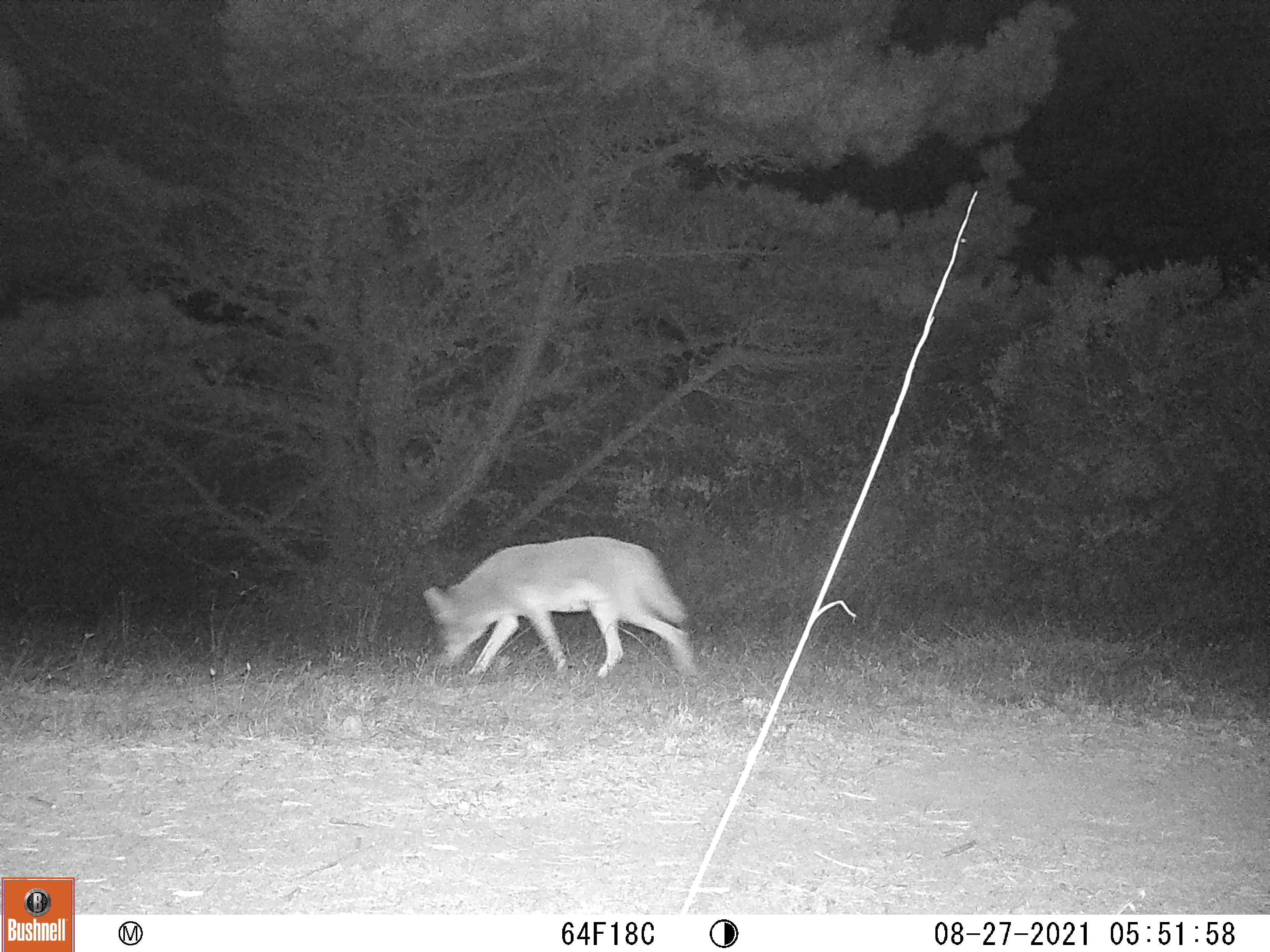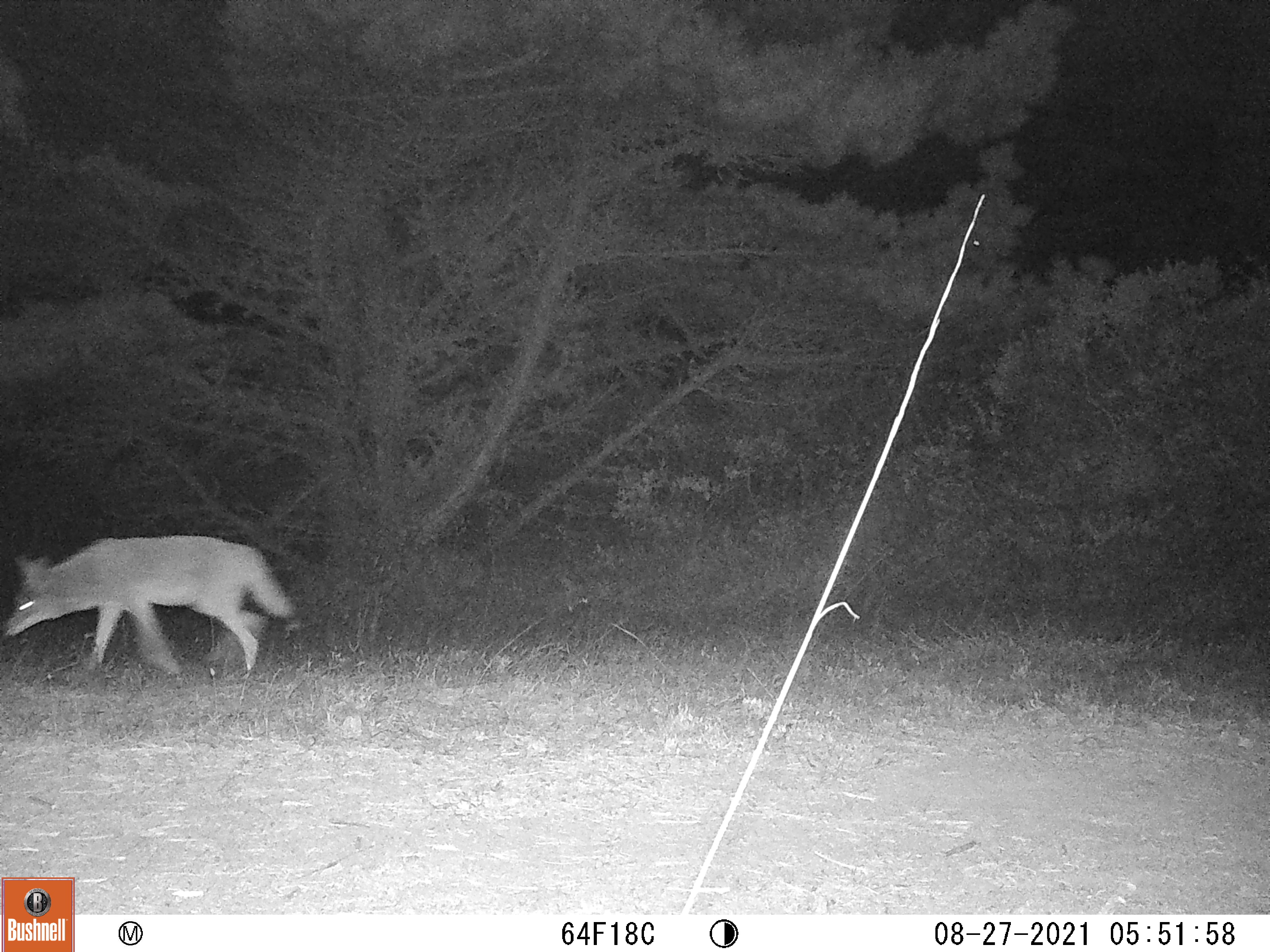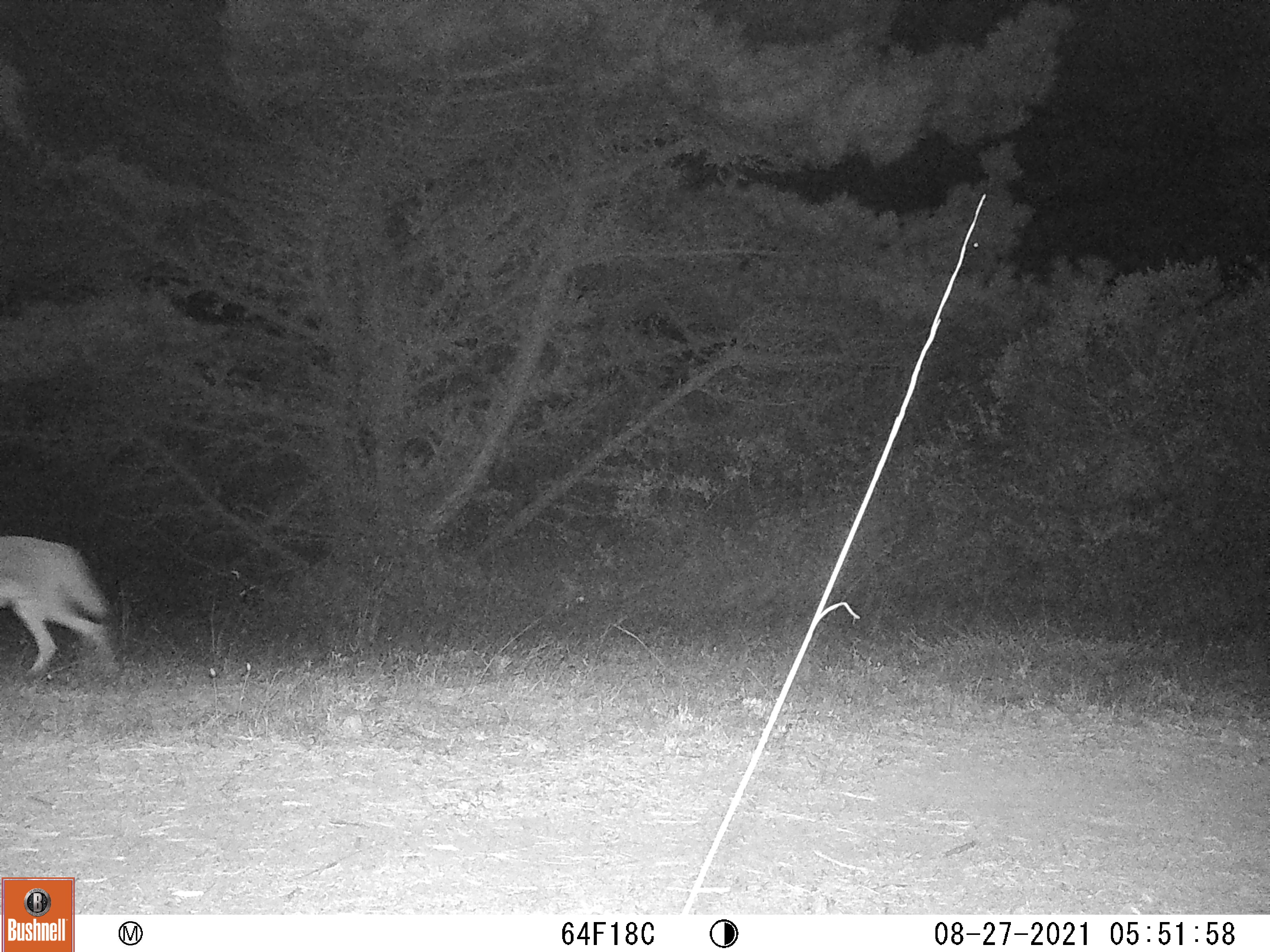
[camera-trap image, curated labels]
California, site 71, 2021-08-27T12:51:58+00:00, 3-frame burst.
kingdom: Animalia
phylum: Chordata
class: Mammalia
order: Carnivora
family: Canidae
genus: Canis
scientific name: Canis latrans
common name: coyote